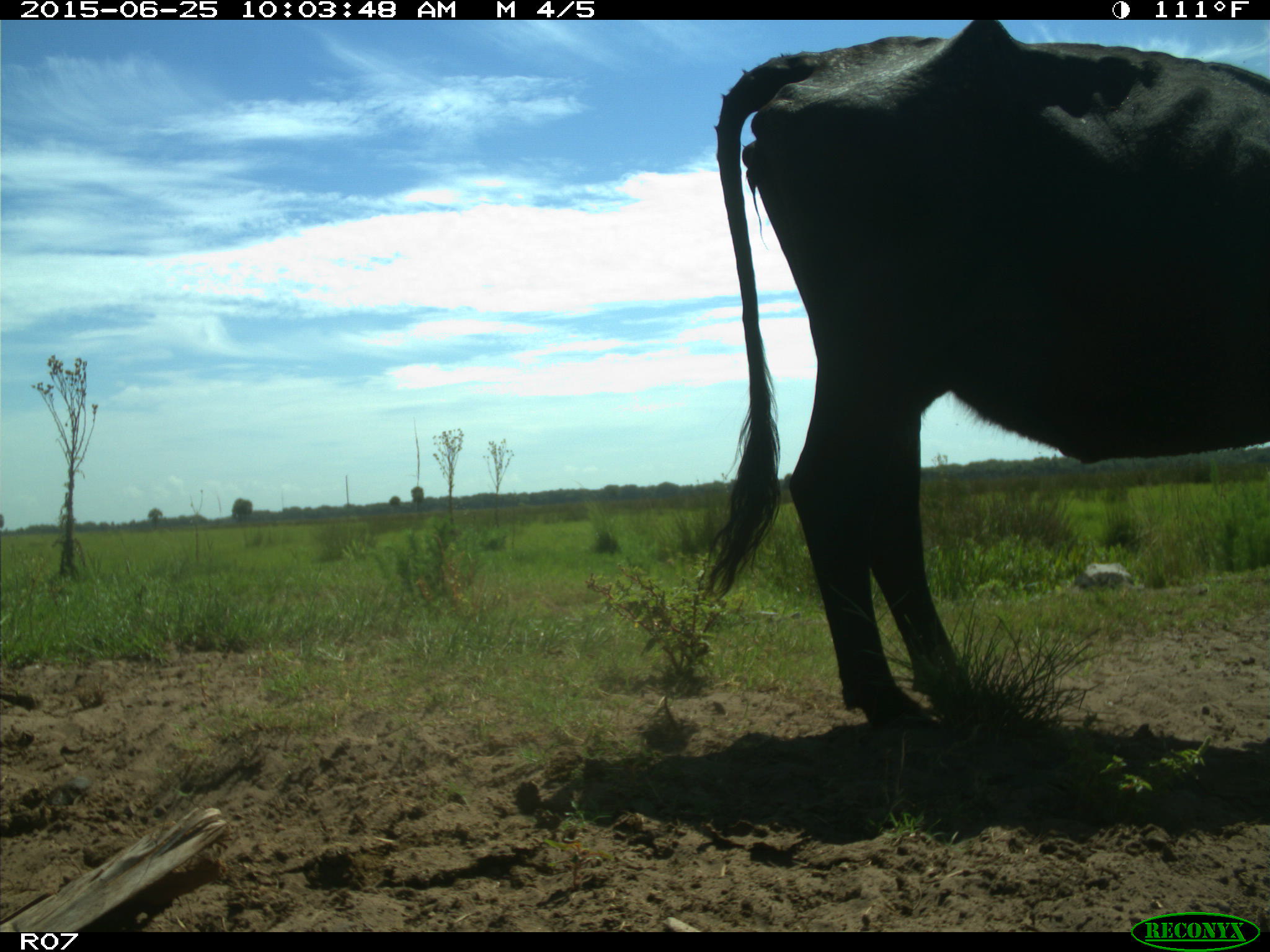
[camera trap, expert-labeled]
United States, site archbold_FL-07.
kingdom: Animalia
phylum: Chordata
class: Mammalia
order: Artiodactyla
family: Bovidae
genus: Bos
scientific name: Bos taurus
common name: domestic cow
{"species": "Bos taurus (domestic cow)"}